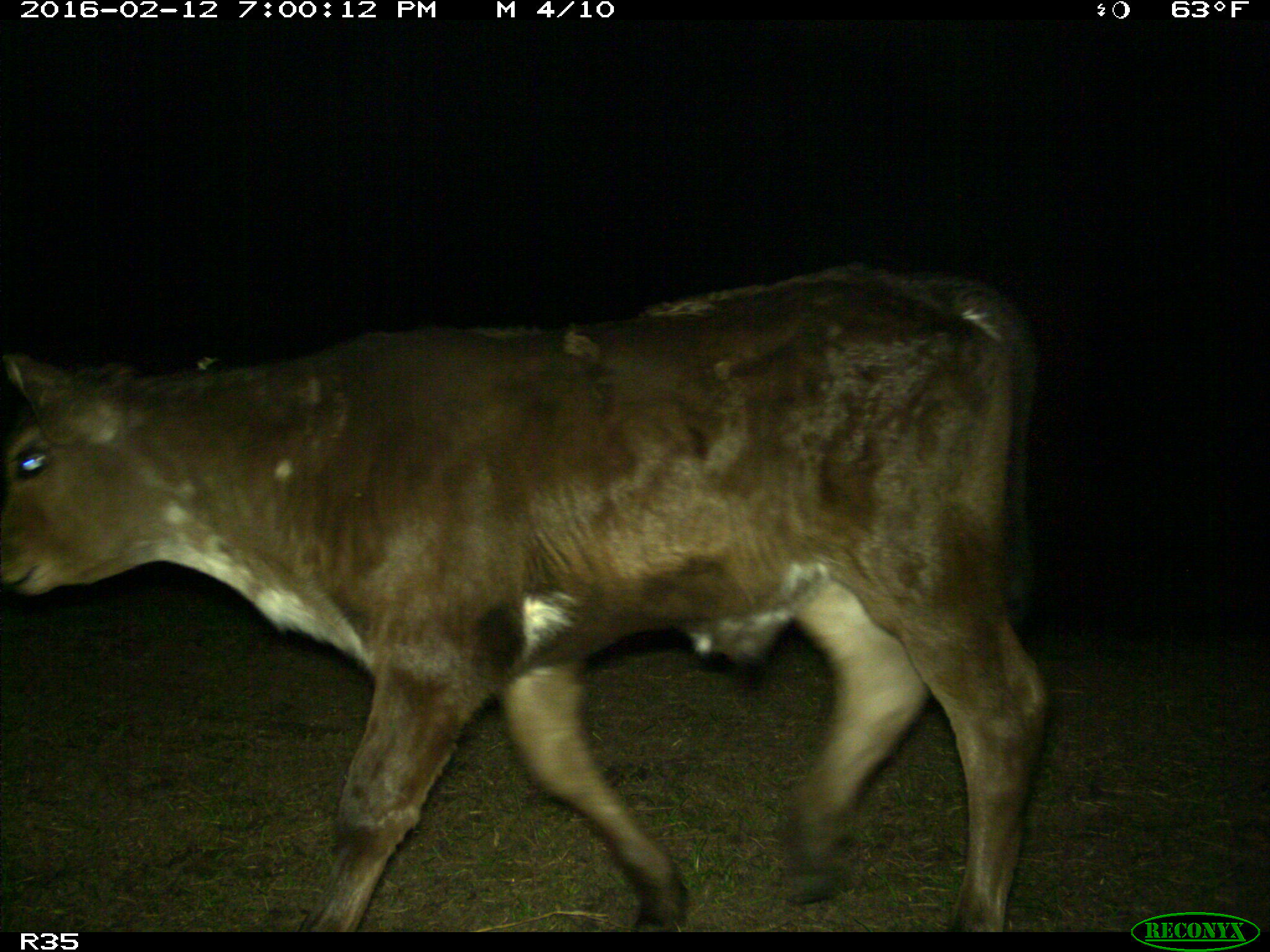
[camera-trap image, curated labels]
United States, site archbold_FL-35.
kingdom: Animalia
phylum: Chordata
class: Mammalia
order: Artiodactyla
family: Bovidae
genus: Bos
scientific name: Bos taurus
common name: domestic cow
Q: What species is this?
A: Bos taurus (domestic cow).